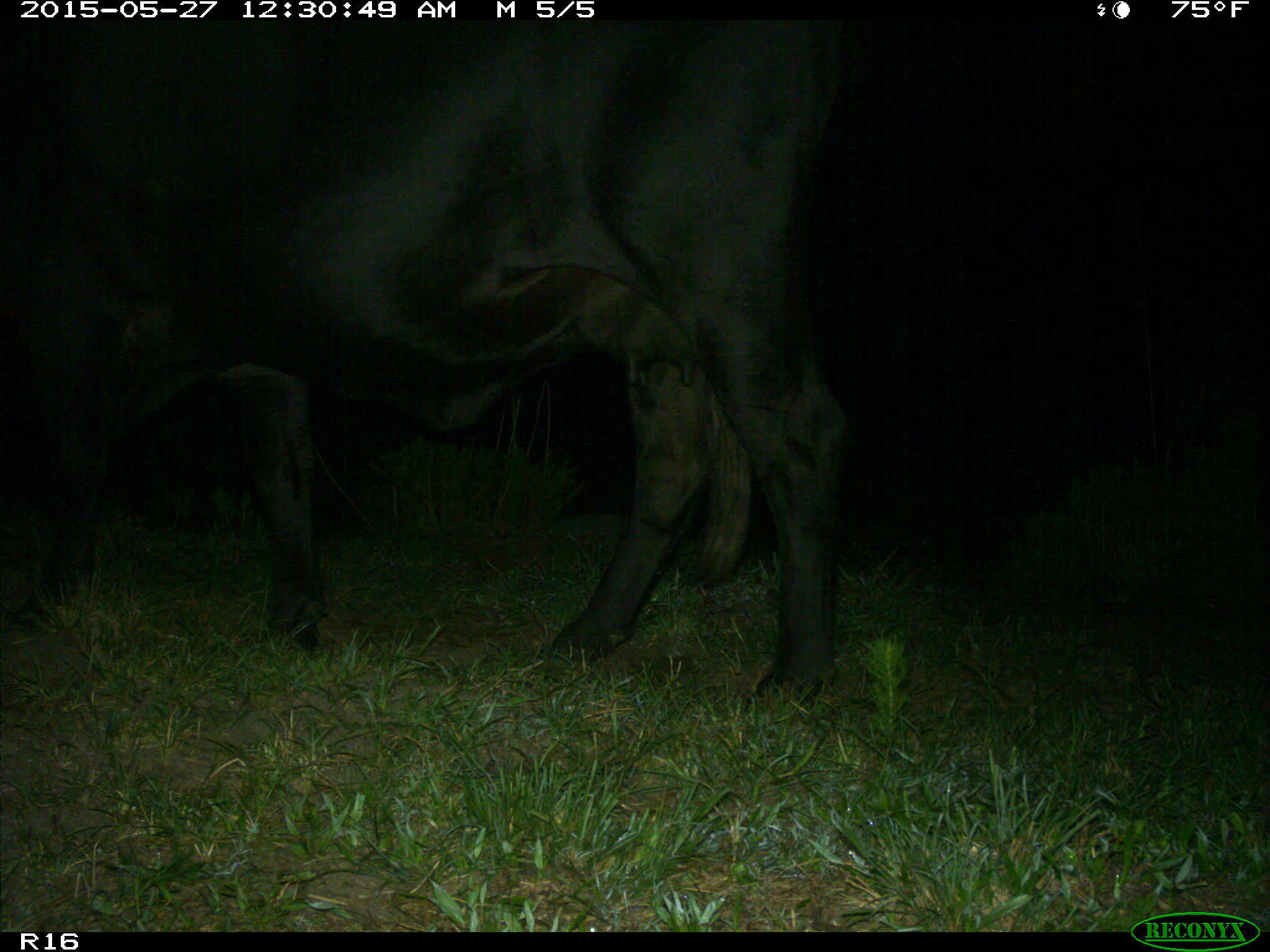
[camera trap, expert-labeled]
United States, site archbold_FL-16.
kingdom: Animalia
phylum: Chordata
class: Mammalia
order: Artiodactyla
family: Bovidae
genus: Bos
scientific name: Bos taurus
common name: domestic cow